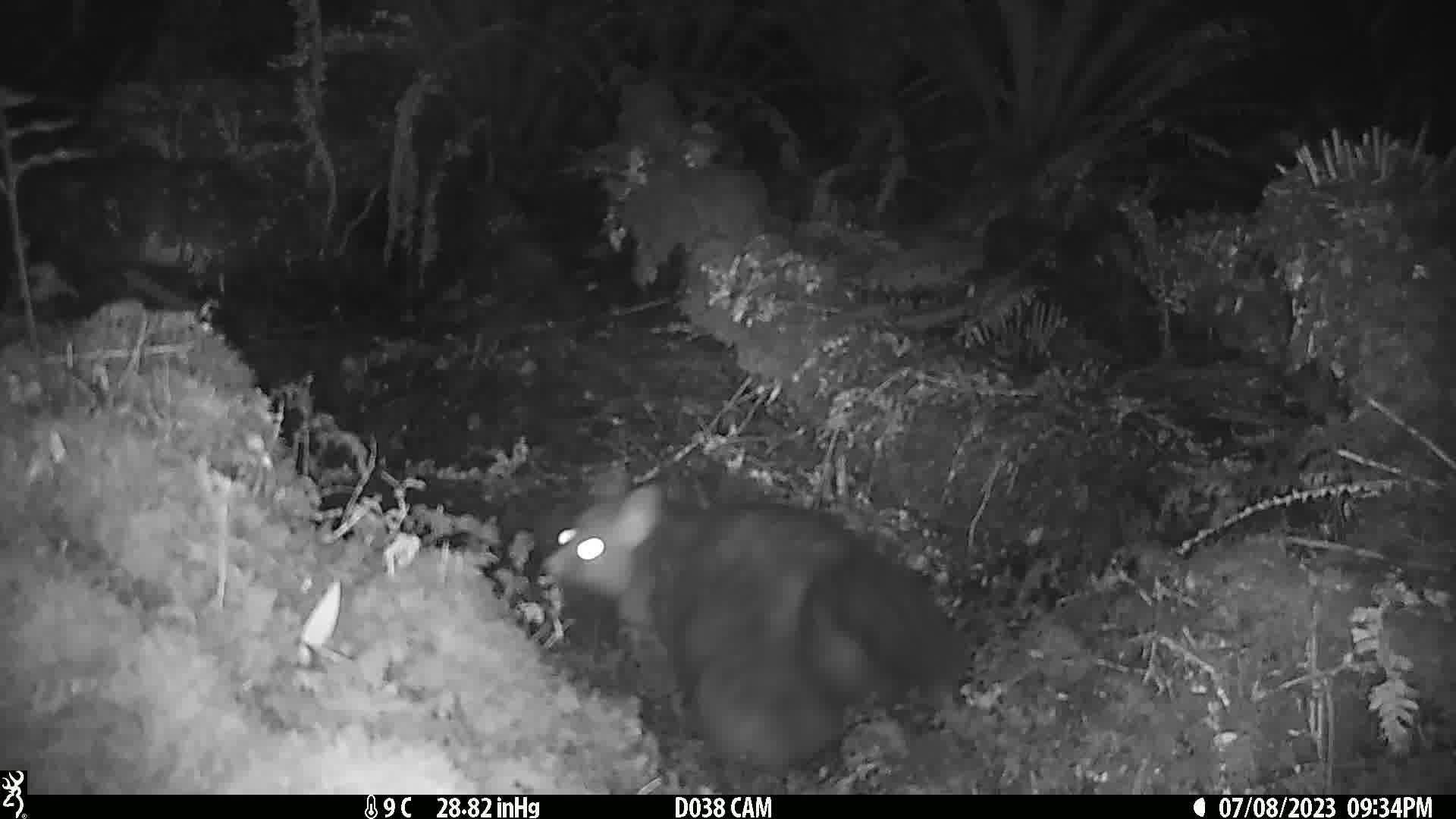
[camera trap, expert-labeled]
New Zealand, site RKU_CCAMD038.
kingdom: Animalia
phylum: Chordata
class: Mammalia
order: Diprotodontia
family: Phalangeridae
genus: Trichosurus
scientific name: Trichosurus vulpecula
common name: common brushtail possum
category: possum